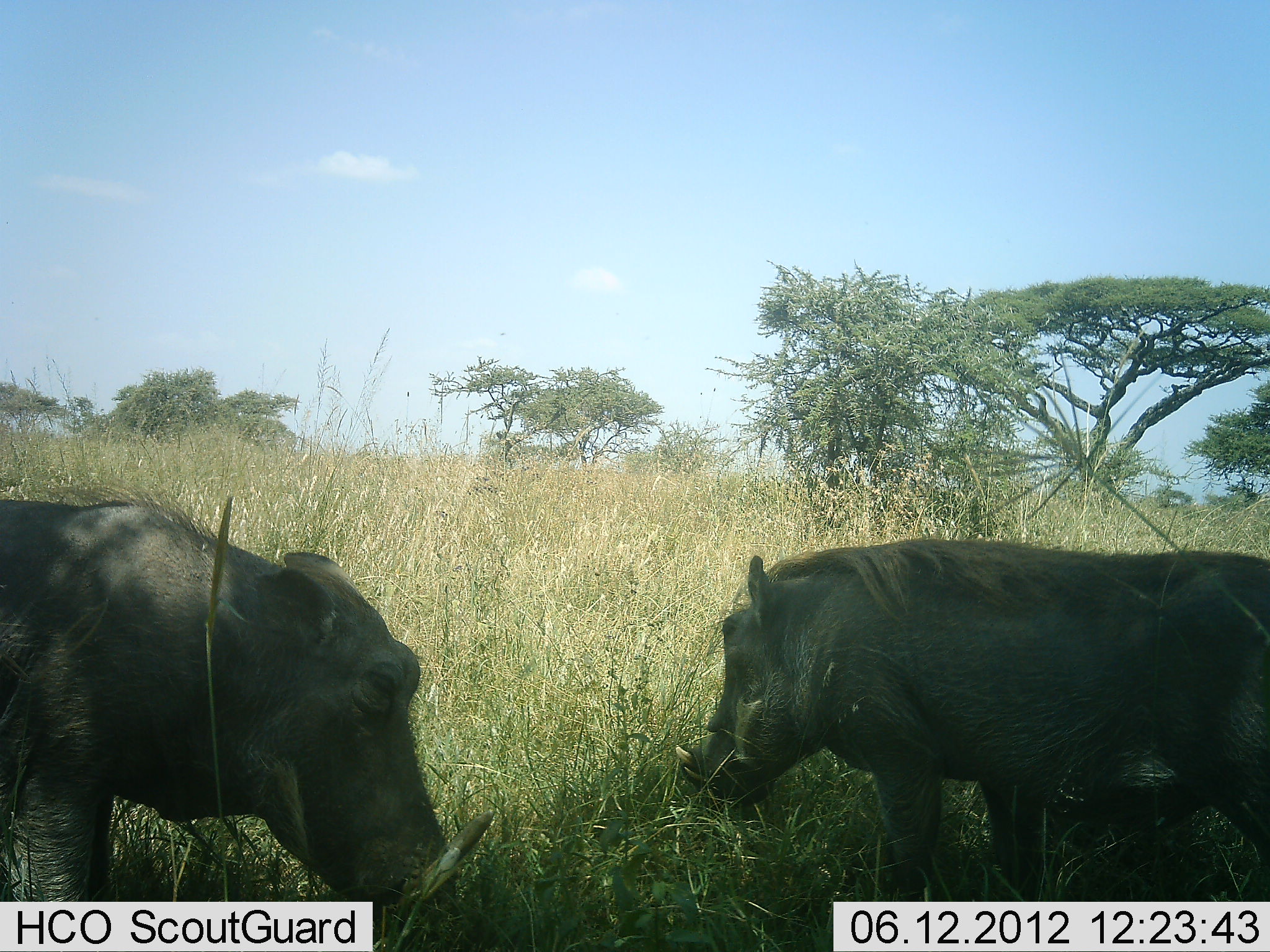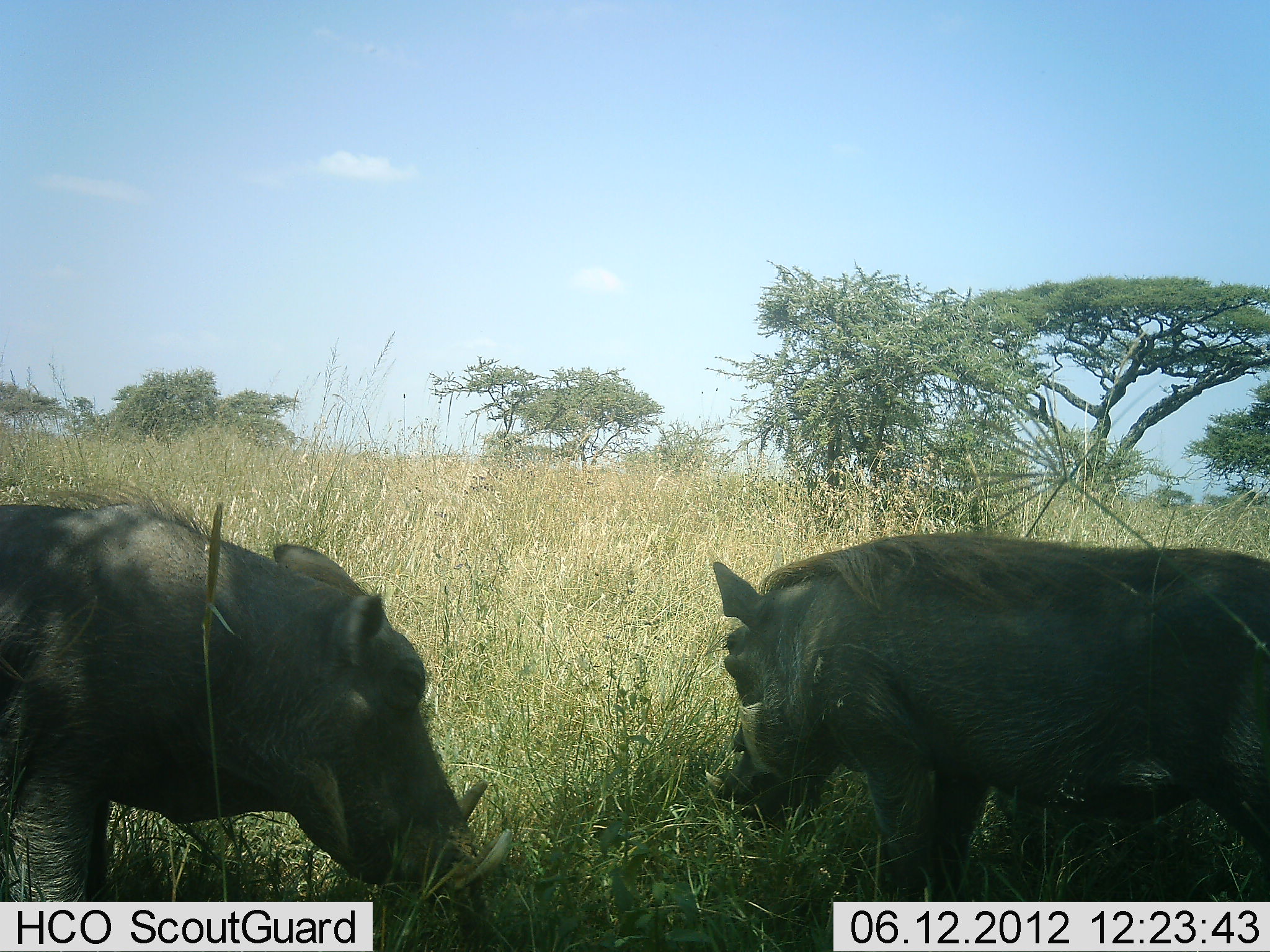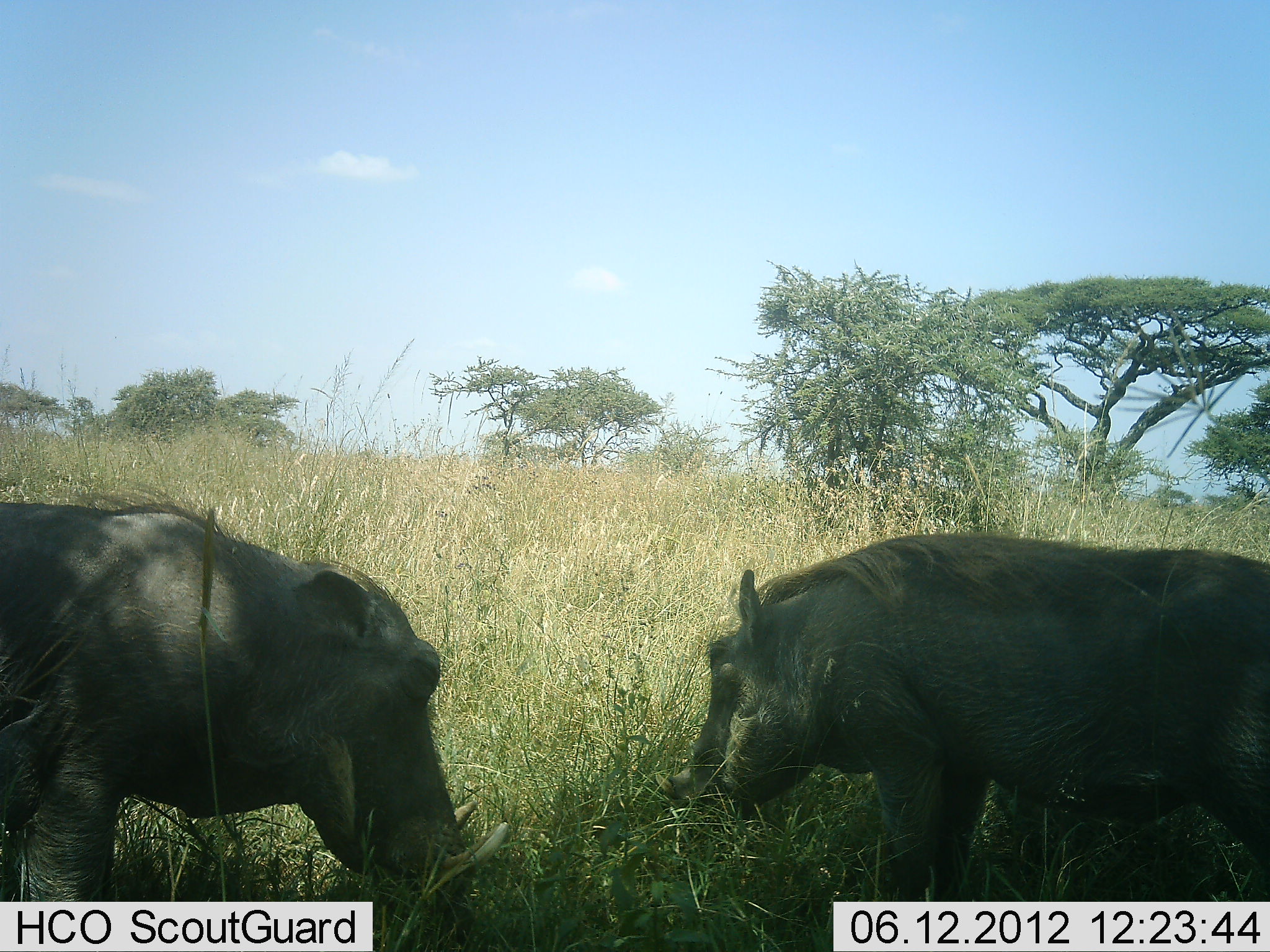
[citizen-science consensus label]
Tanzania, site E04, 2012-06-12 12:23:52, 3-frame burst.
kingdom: Animalia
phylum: Chordata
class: Mammalia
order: Artiodactyla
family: Suidae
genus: Phacochoerus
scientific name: Phacochoerus africanus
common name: warthog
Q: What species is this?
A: Warthog (Phacochoerus africanus).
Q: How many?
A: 2.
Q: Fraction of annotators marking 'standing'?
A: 40%.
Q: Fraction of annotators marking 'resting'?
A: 0%.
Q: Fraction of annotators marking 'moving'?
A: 0%.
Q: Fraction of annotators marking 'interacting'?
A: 10%.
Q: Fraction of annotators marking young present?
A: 0%.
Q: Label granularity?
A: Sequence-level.